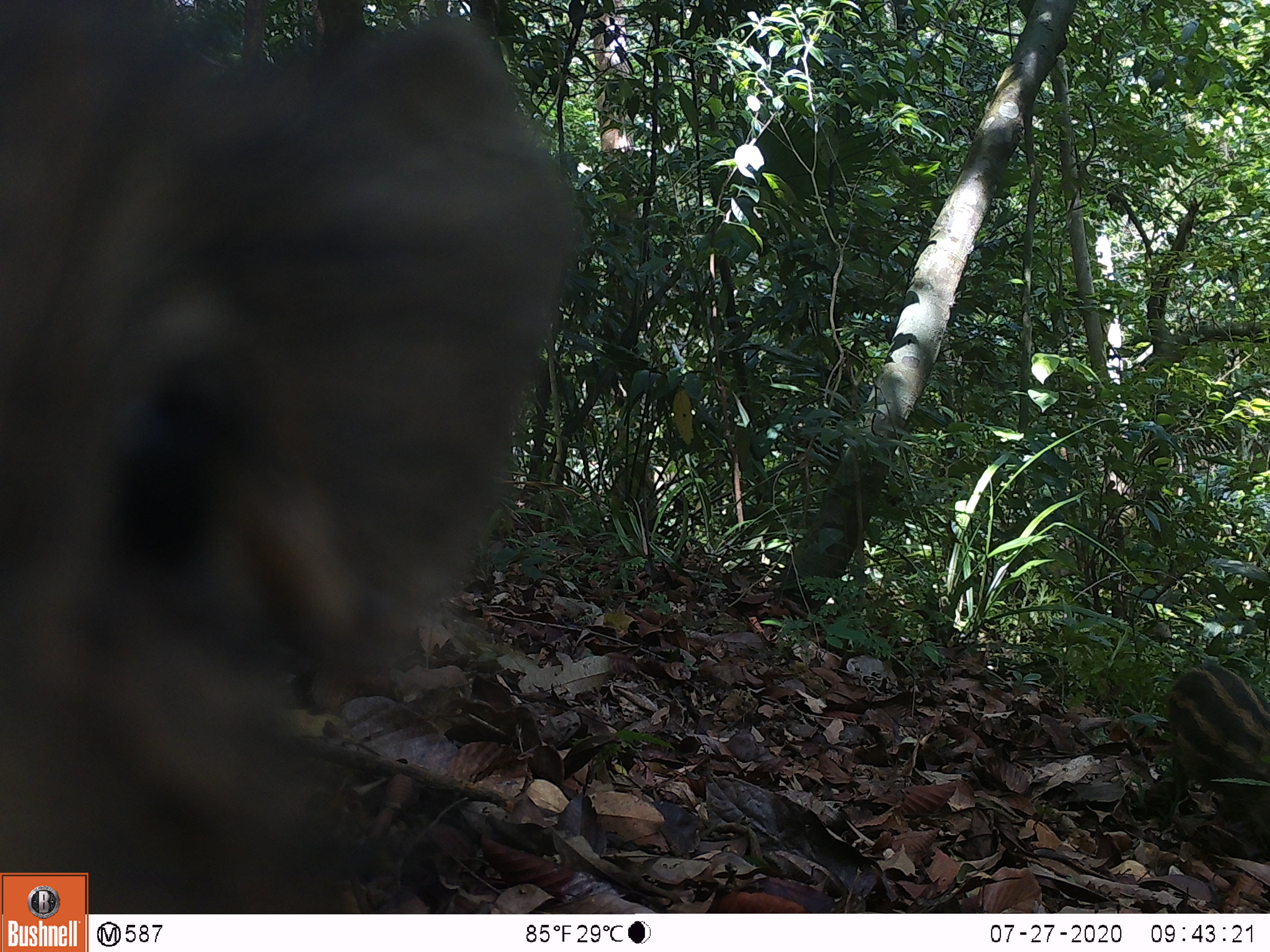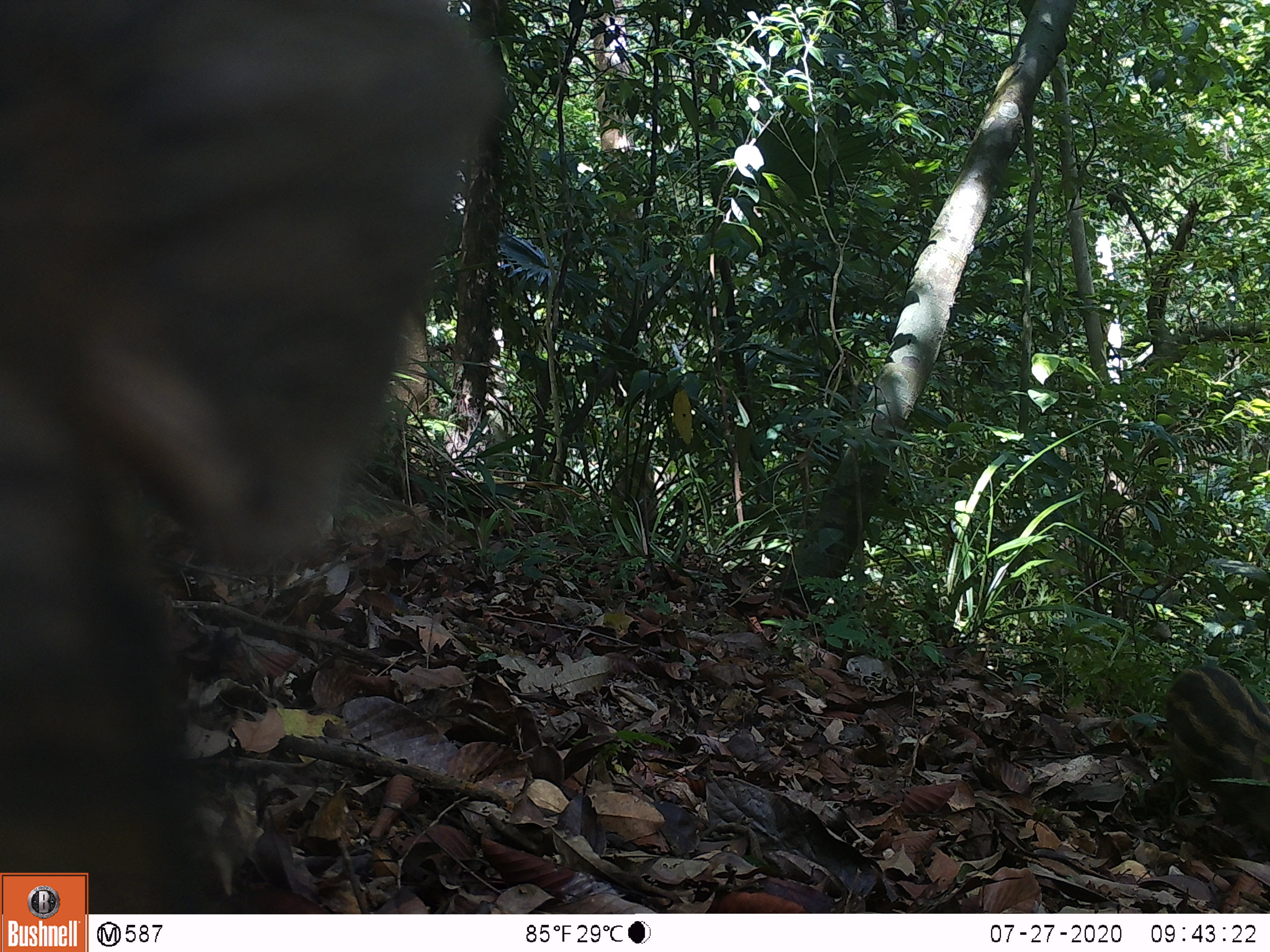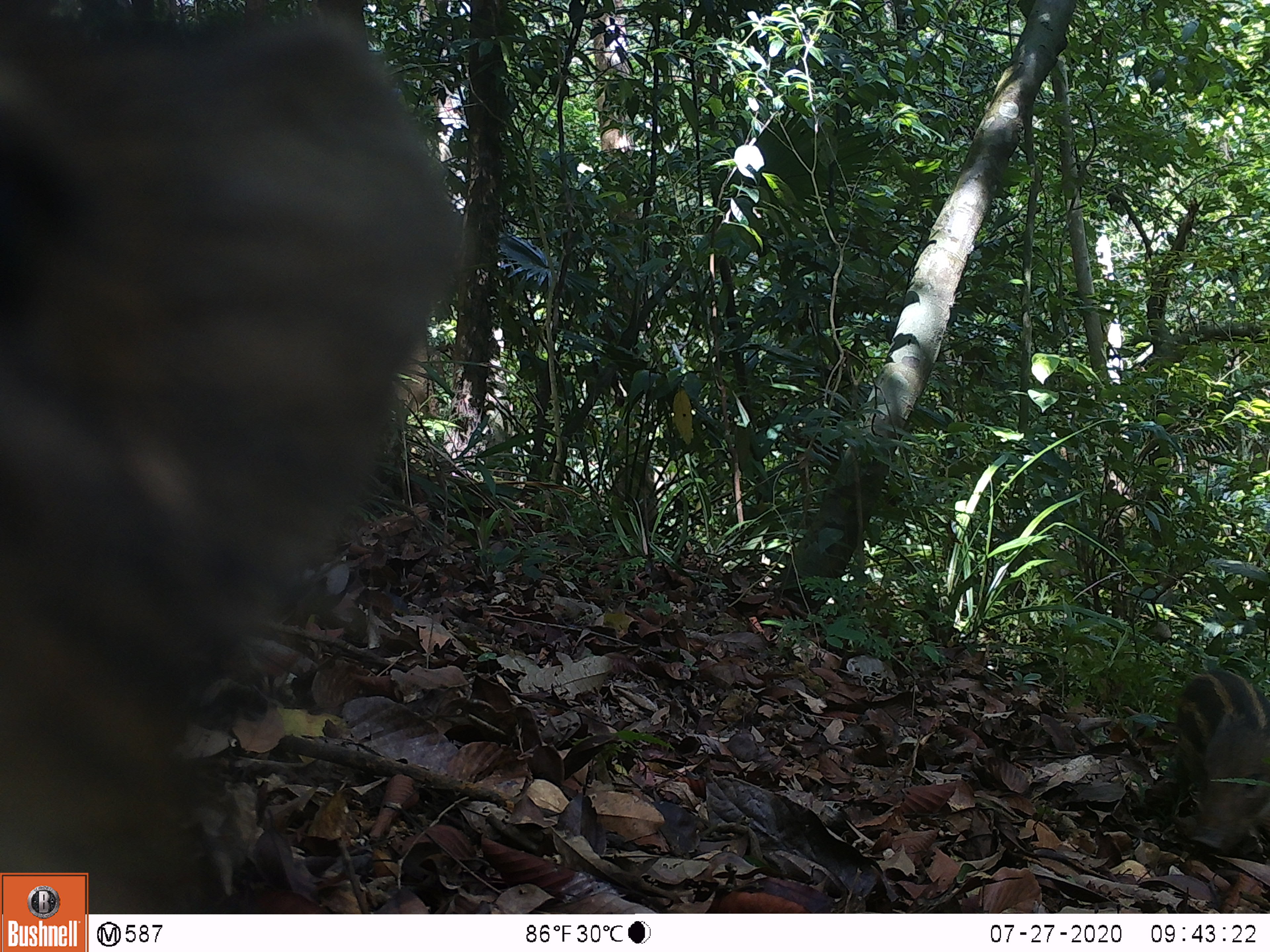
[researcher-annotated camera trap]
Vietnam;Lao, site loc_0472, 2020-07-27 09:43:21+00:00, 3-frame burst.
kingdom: Animalia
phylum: Chordata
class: Mammalia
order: Artiodactyla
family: Suidae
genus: Sus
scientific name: Sus scrofa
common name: eurasian wild pig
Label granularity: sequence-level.